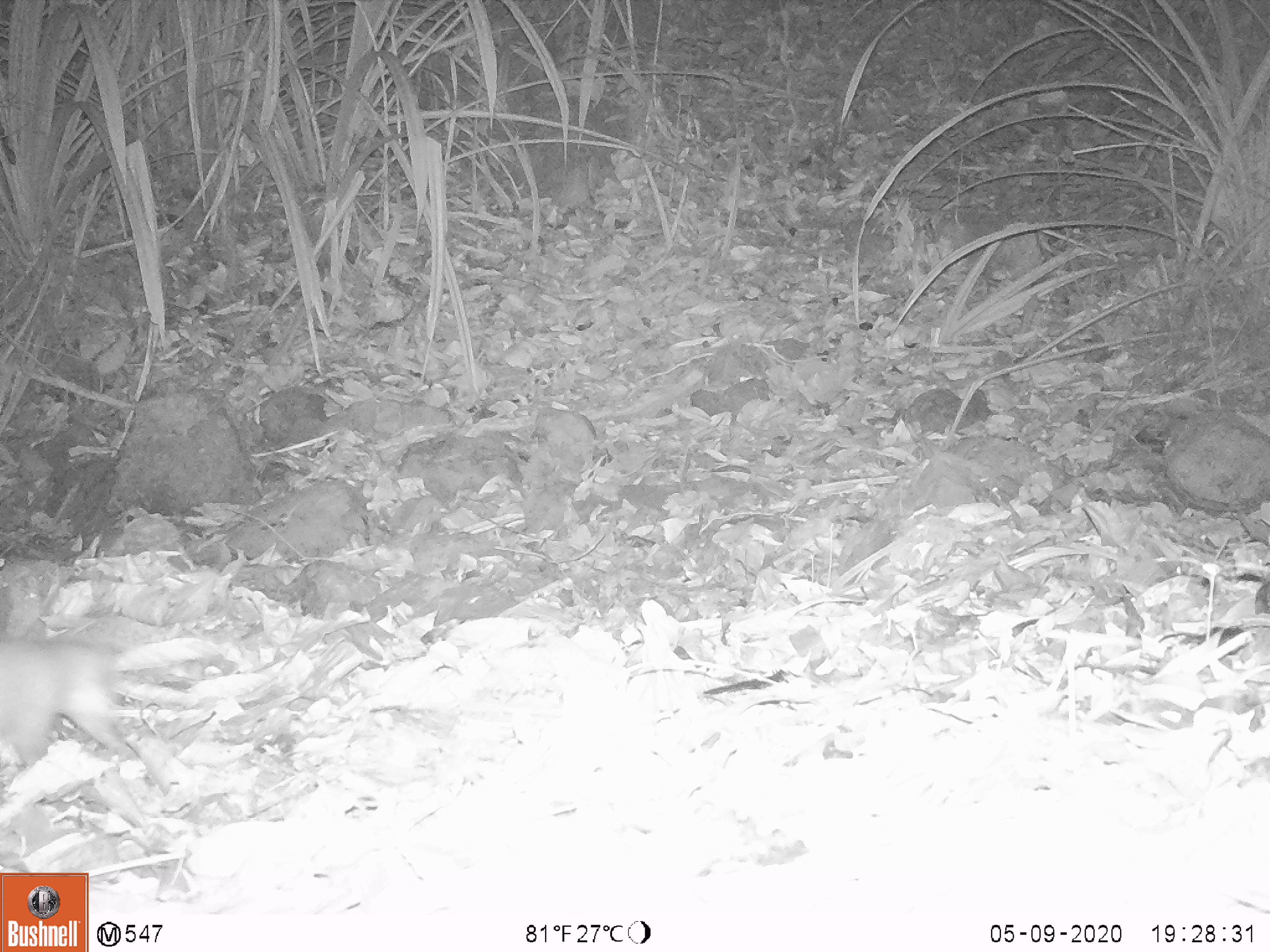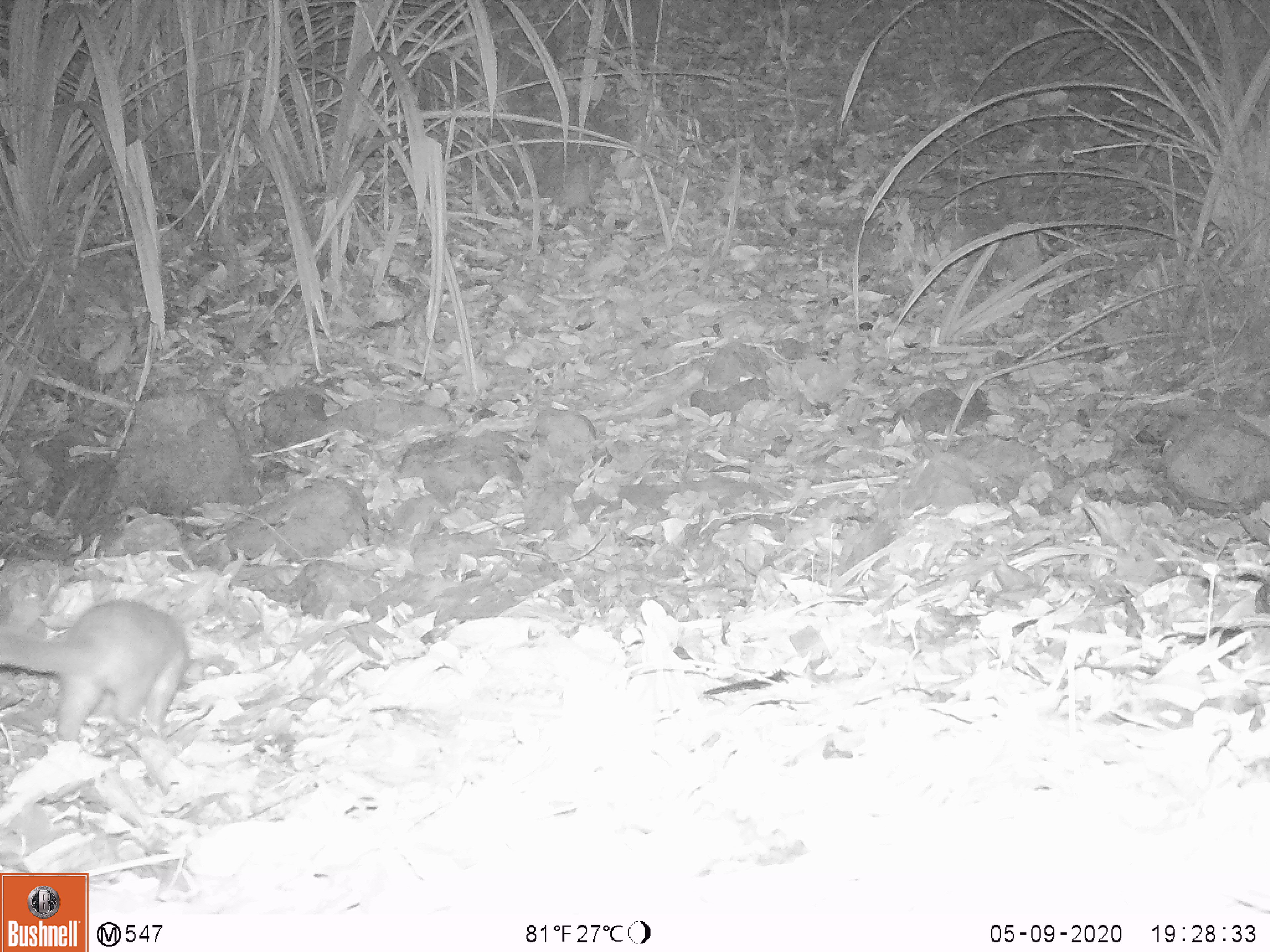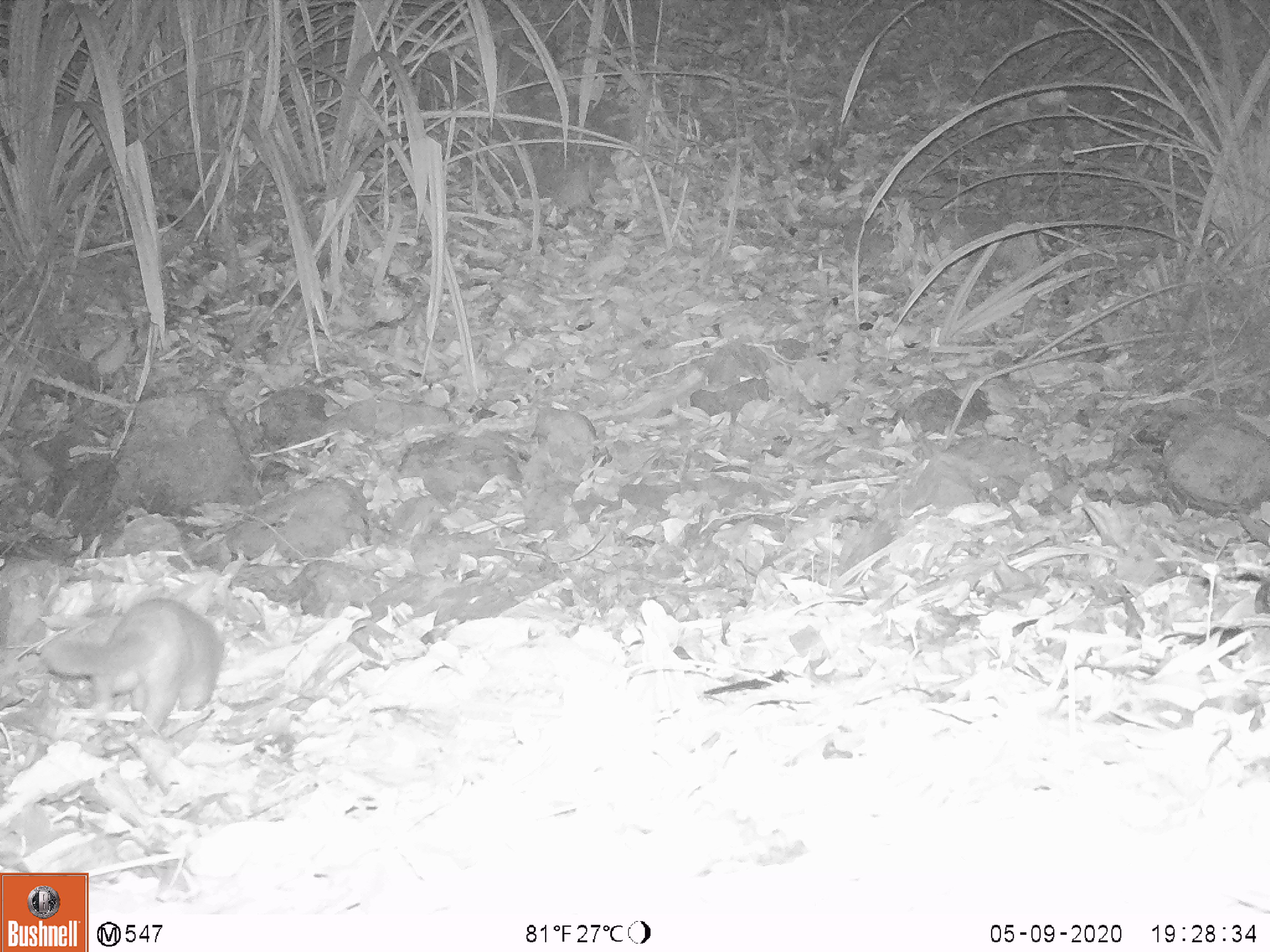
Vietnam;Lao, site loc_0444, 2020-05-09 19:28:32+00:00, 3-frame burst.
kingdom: Animalia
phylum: Chordata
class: Mammalia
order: Carnivora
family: Mustelidae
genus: Melogale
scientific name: Melogale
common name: ferret badger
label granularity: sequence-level